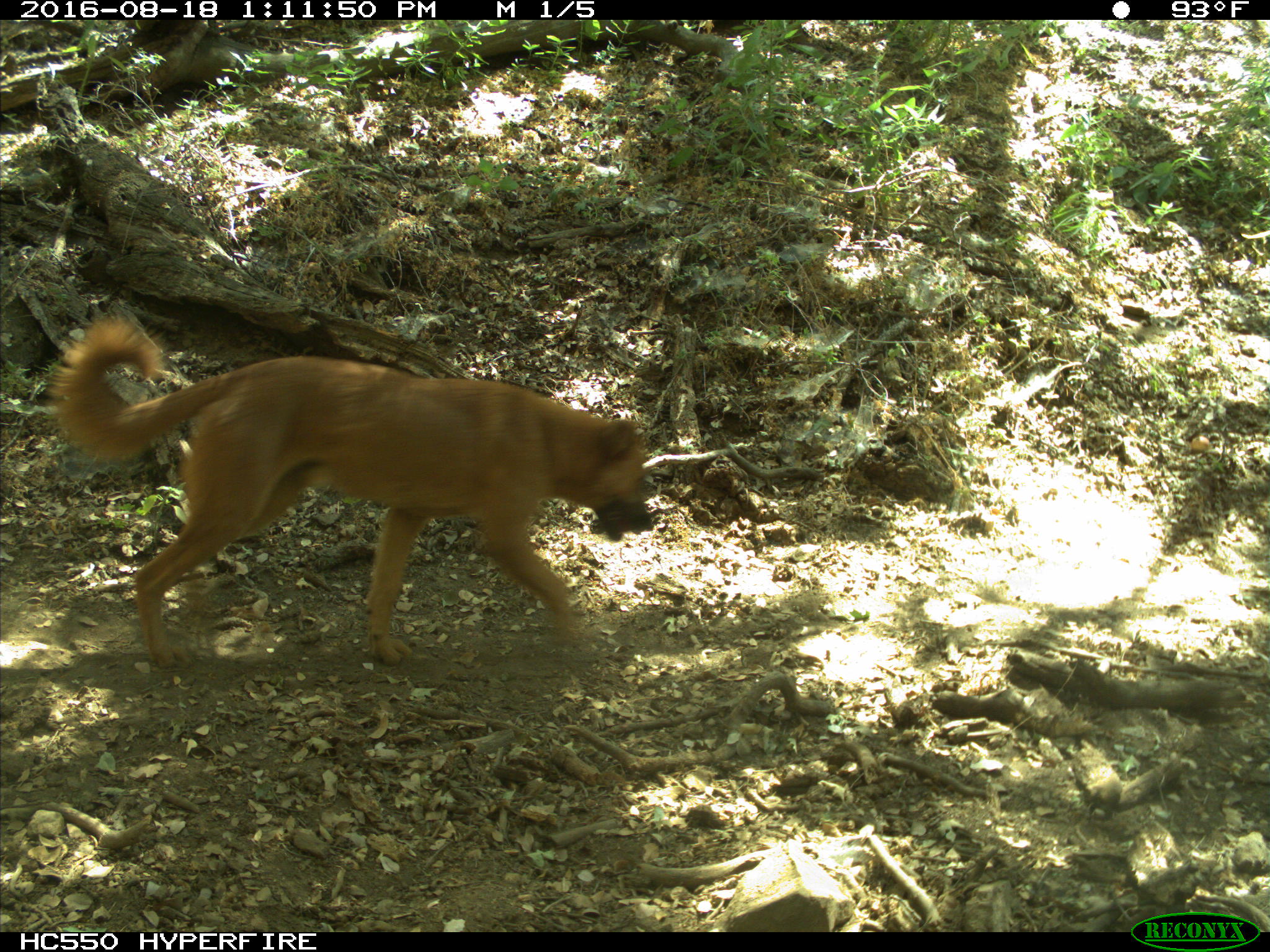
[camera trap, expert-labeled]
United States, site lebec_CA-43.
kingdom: Animalia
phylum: Chordata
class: Mammalia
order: Carnivora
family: Canidae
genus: Canis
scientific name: Canis familiaris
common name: domestic dog